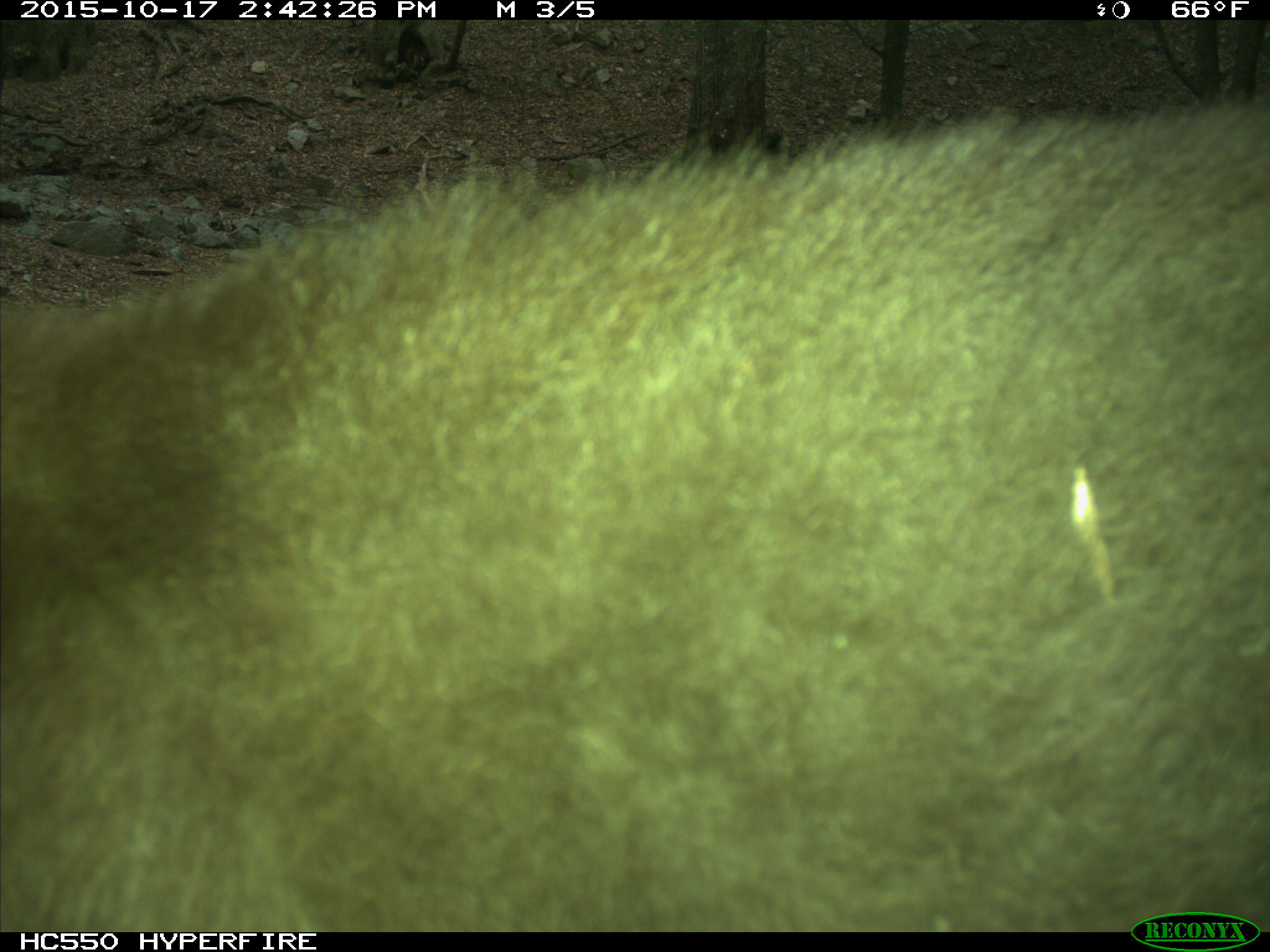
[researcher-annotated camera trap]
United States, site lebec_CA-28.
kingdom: Animalia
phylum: Chordata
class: Mammalia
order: Carnivora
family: Ursidae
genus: Ursus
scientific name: Ursus americanus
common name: american black bear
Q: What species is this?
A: Ursus americanus (american black bear).